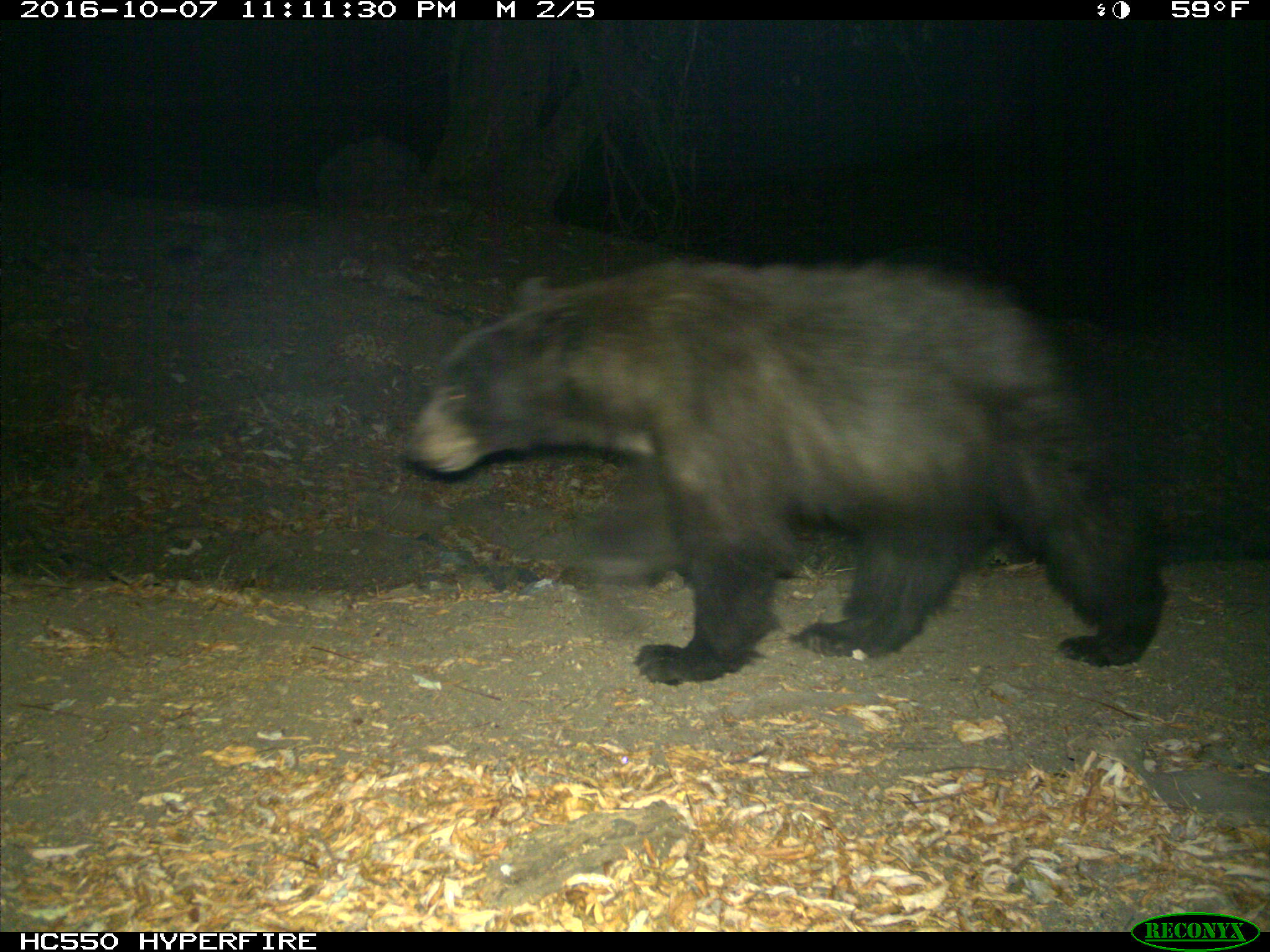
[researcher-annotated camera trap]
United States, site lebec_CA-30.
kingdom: Animalia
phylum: Chordata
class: Mammalia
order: Carnivora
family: Ursidae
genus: Ursus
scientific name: Ursus americanus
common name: american black bear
Ursus americanus (american black bear).